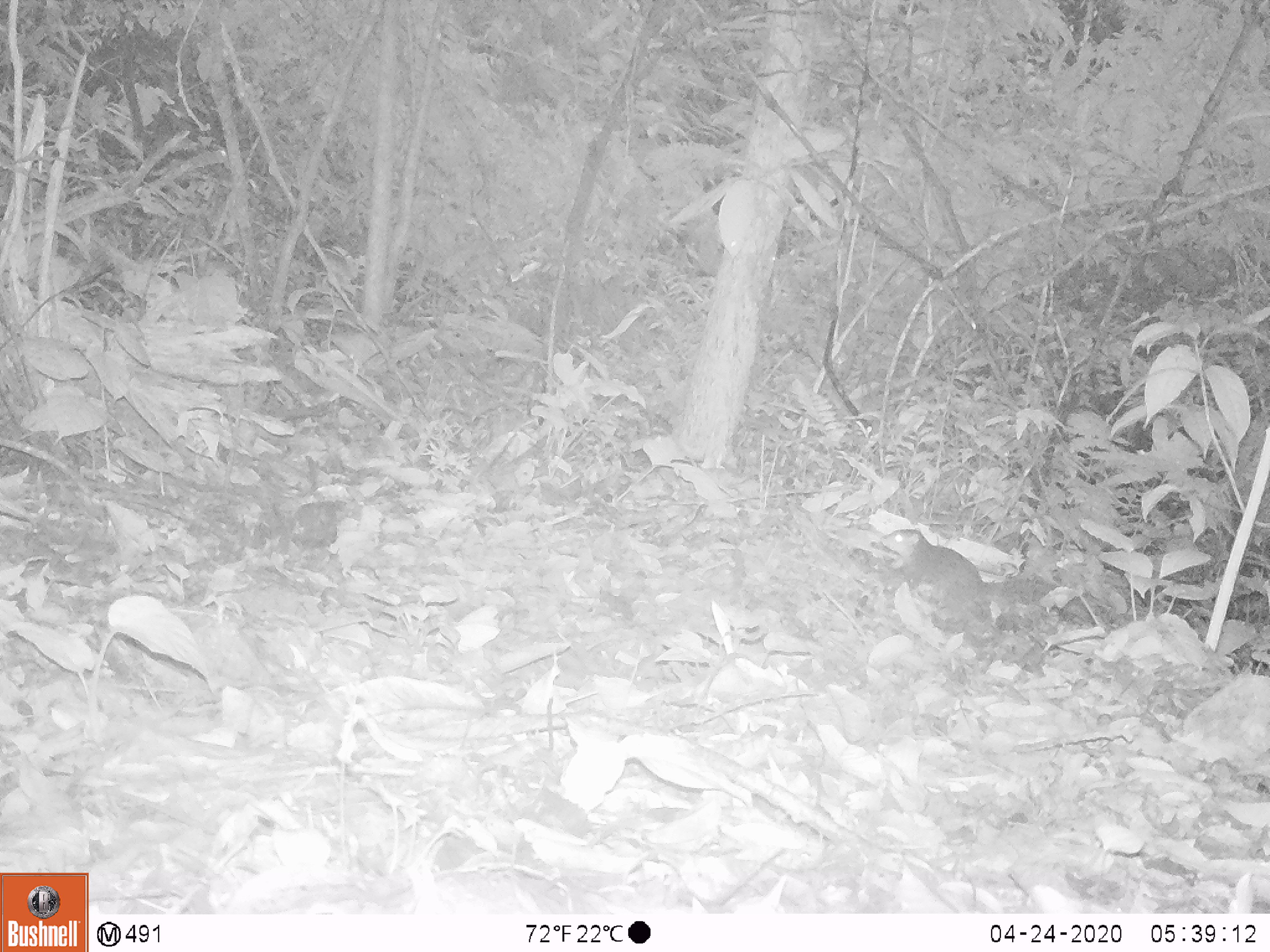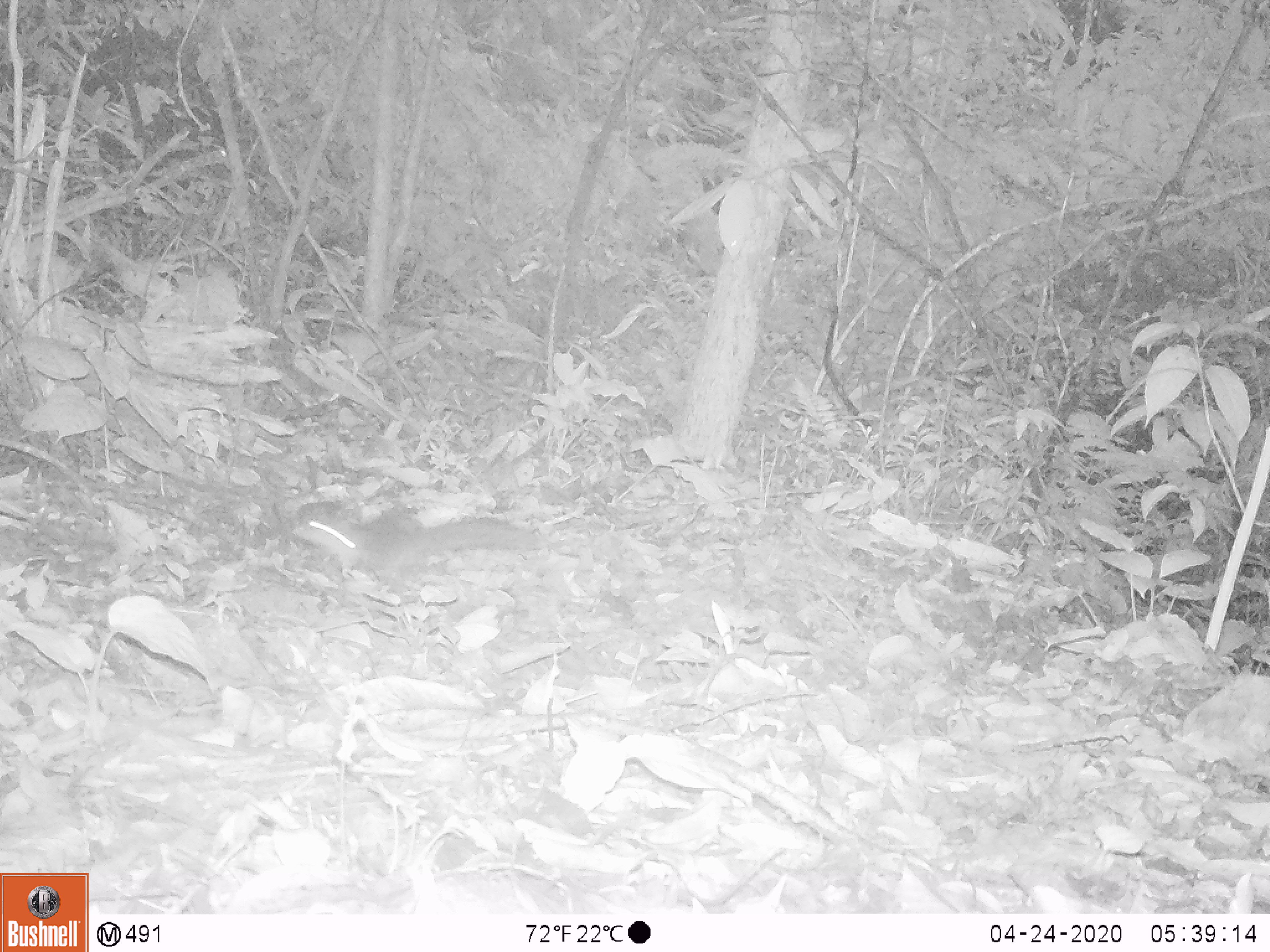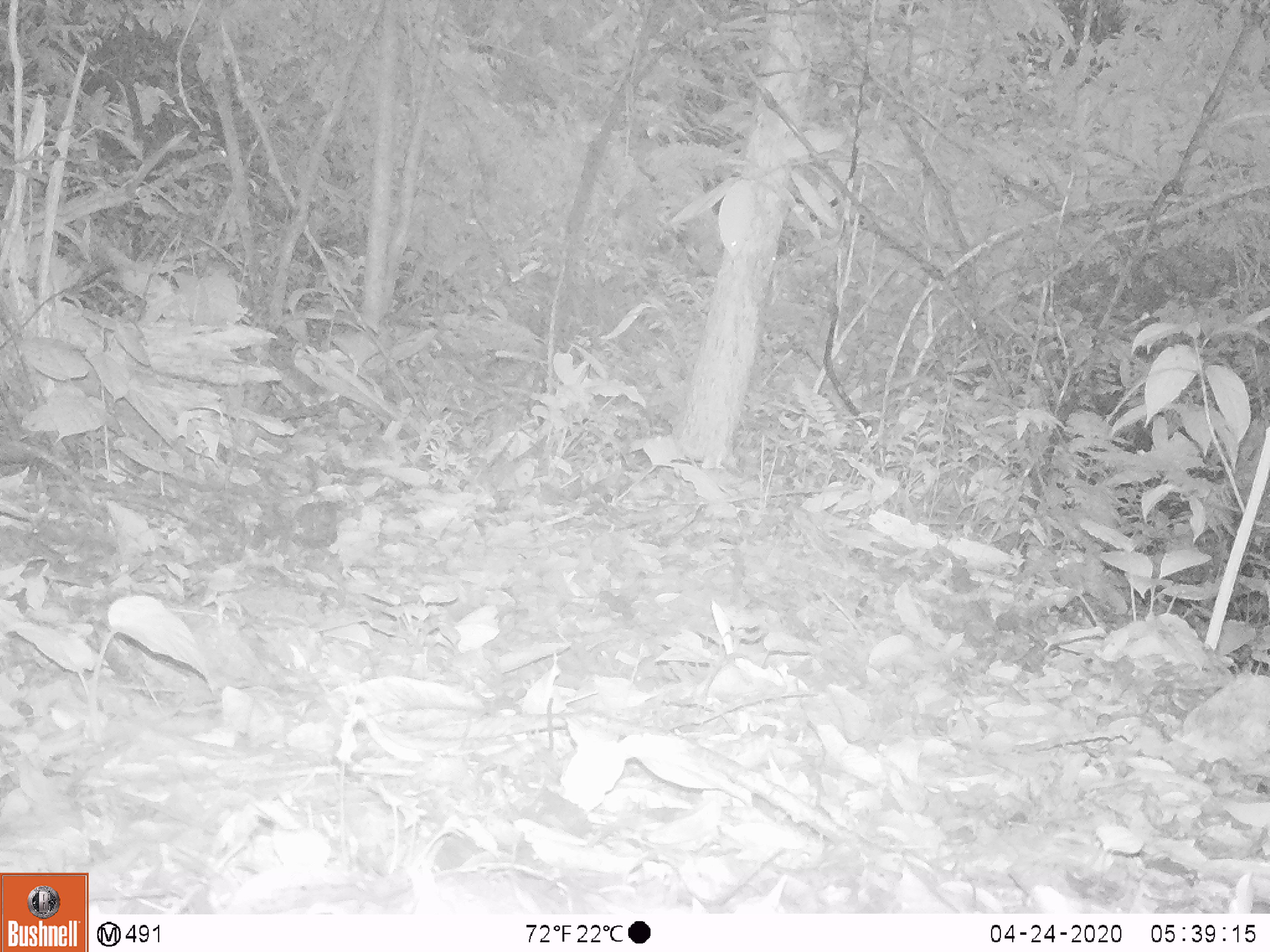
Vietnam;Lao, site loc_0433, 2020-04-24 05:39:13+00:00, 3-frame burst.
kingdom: Animalia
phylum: Chordata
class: Mammalia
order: Rodentia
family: Sciuridae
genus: Dremomys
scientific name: Dremomys rufigenis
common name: red-cheeked squirrel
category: red cheeked squirrel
Red cheeked squirrel (red-cheeked squirrel) (Dremomys rufigenis). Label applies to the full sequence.